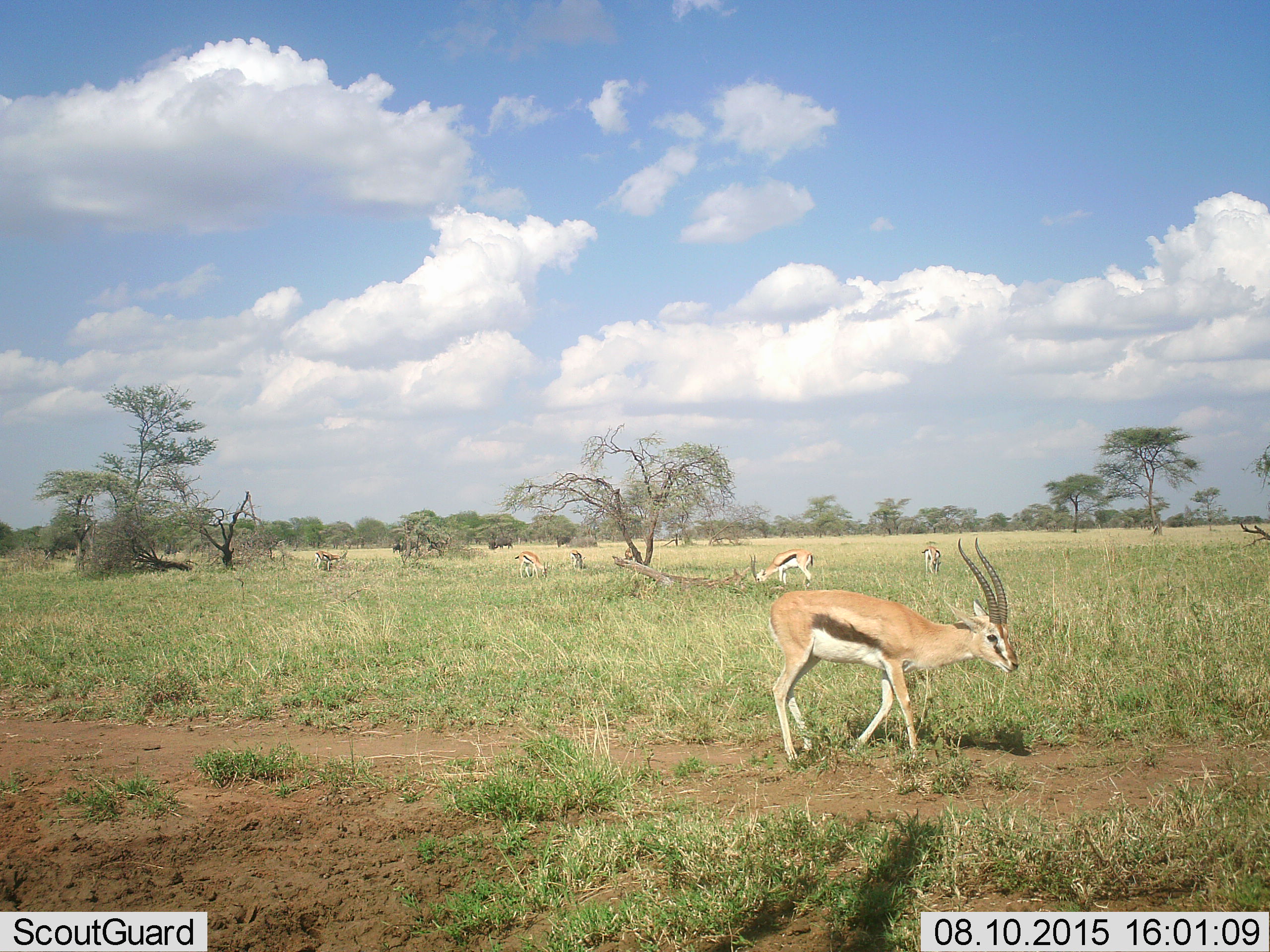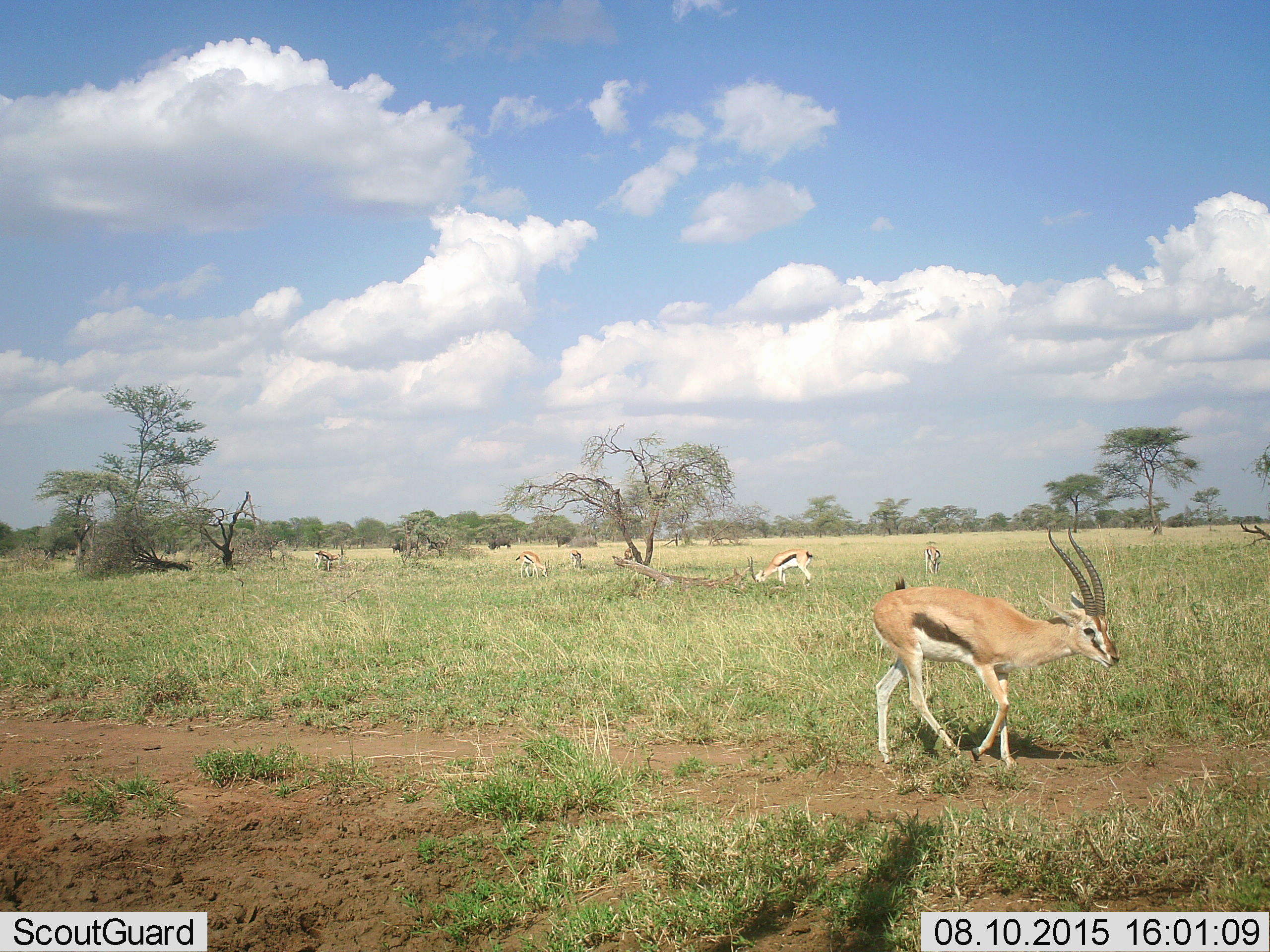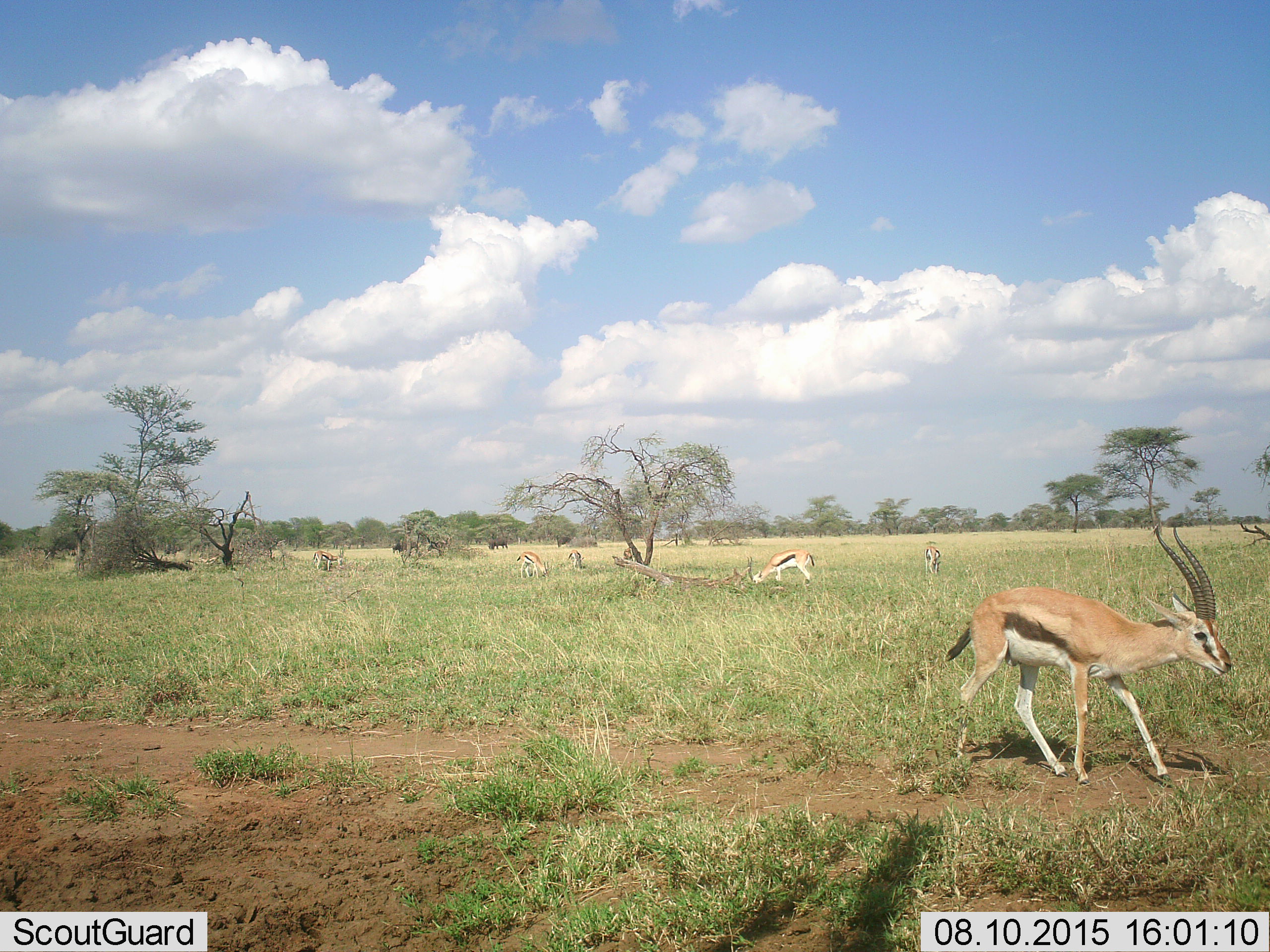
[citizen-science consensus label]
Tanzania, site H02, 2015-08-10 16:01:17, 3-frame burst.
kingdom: Animalia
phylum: Chordata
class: Mammalia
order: Artiodactyla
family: Bovidae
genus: Eudorcas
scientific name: Eudorcas thomsonii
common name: thomson's gazelle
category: gazellethomsons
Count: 7.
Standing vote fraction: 62%.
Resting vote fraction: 0%.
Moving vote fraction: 50%.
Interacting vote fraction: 0%.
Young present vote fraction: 0%.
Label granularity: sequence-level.